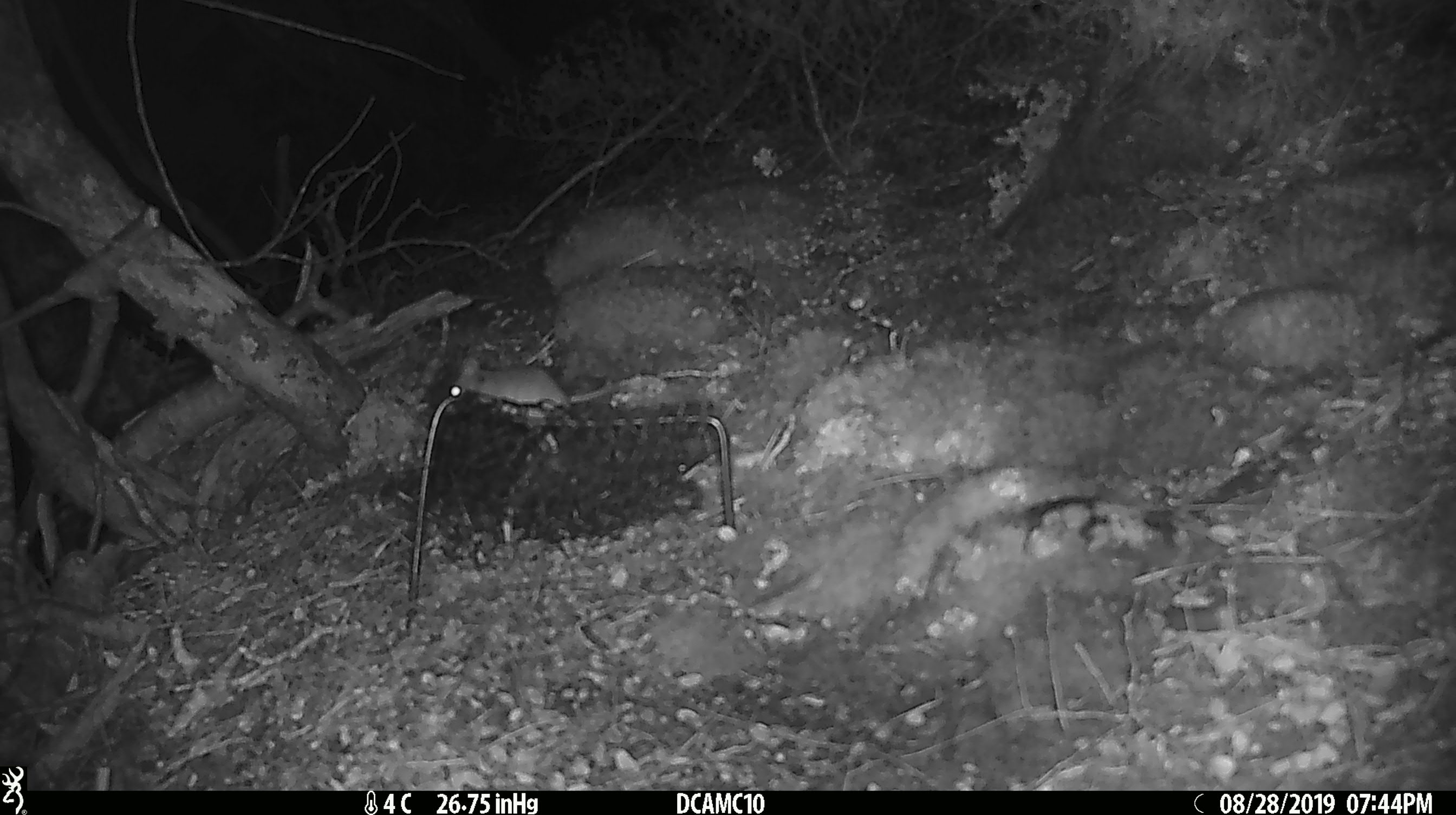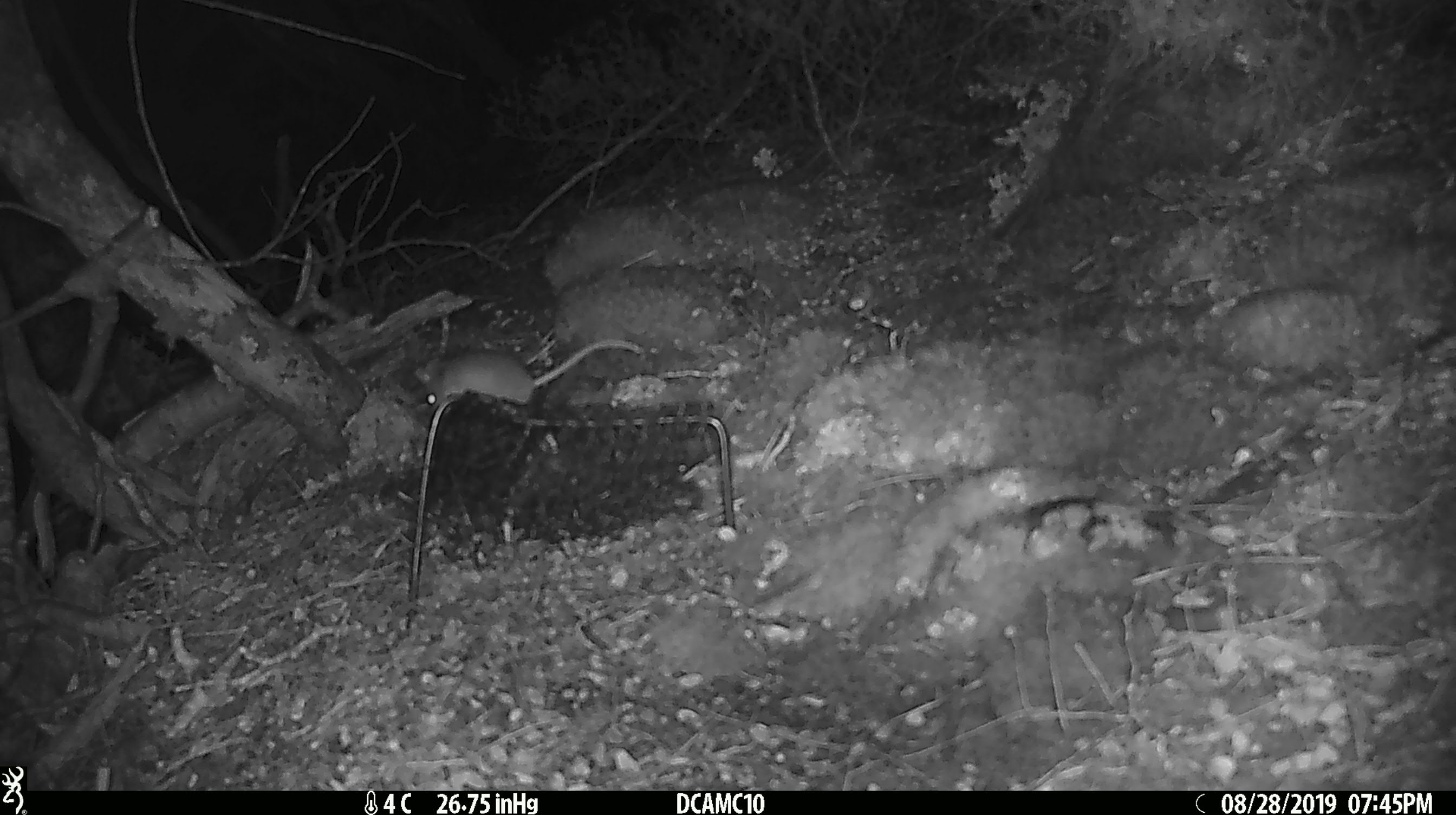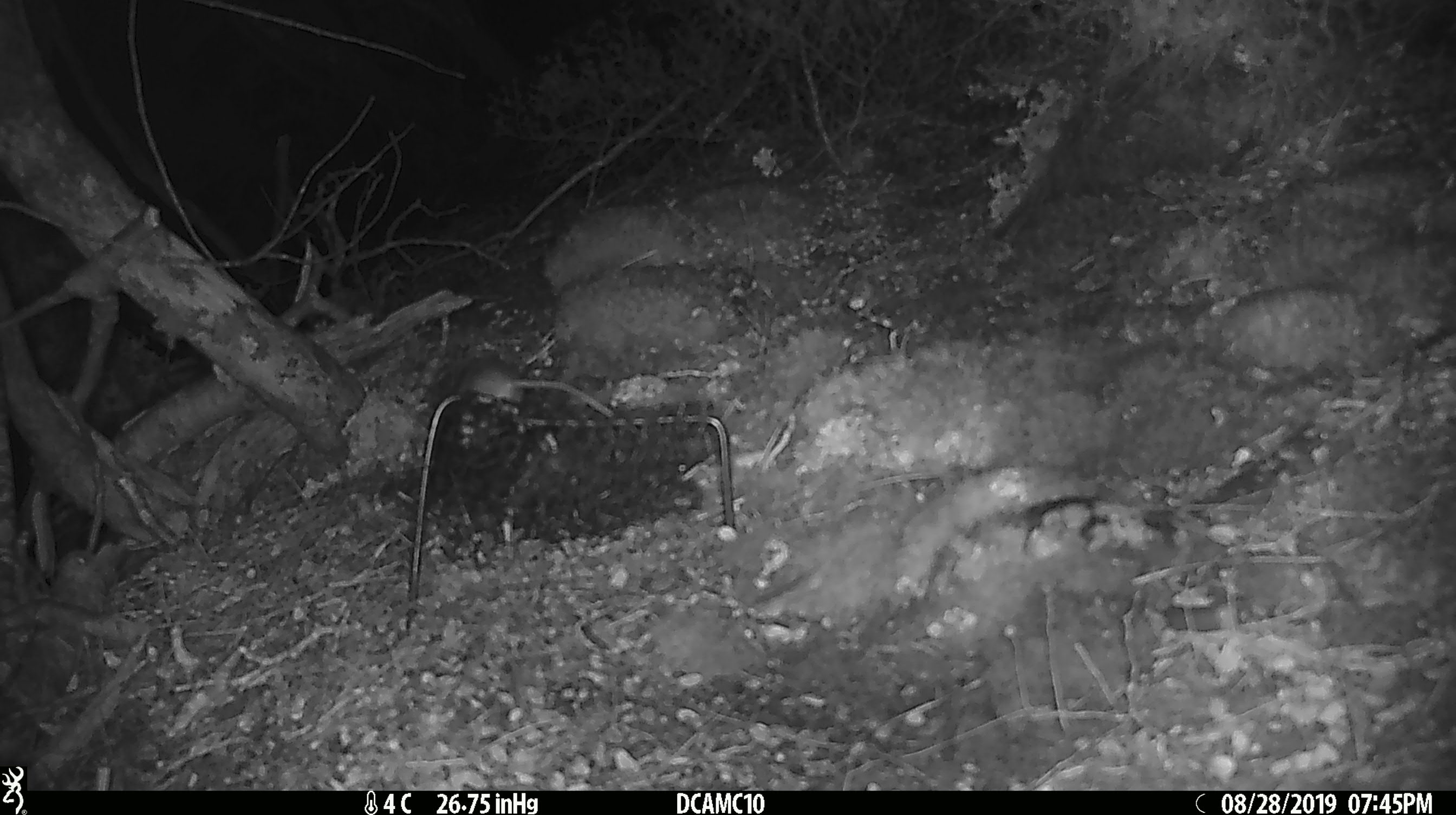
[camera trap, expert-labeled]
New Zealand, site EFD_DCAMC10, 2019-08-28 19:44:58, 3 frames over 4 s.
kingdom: Animalia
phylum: Chordata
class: Mammalia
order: Rodentia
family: Muridae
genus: Mus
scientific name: Mus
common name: mouse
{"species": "mouse (Mus)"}